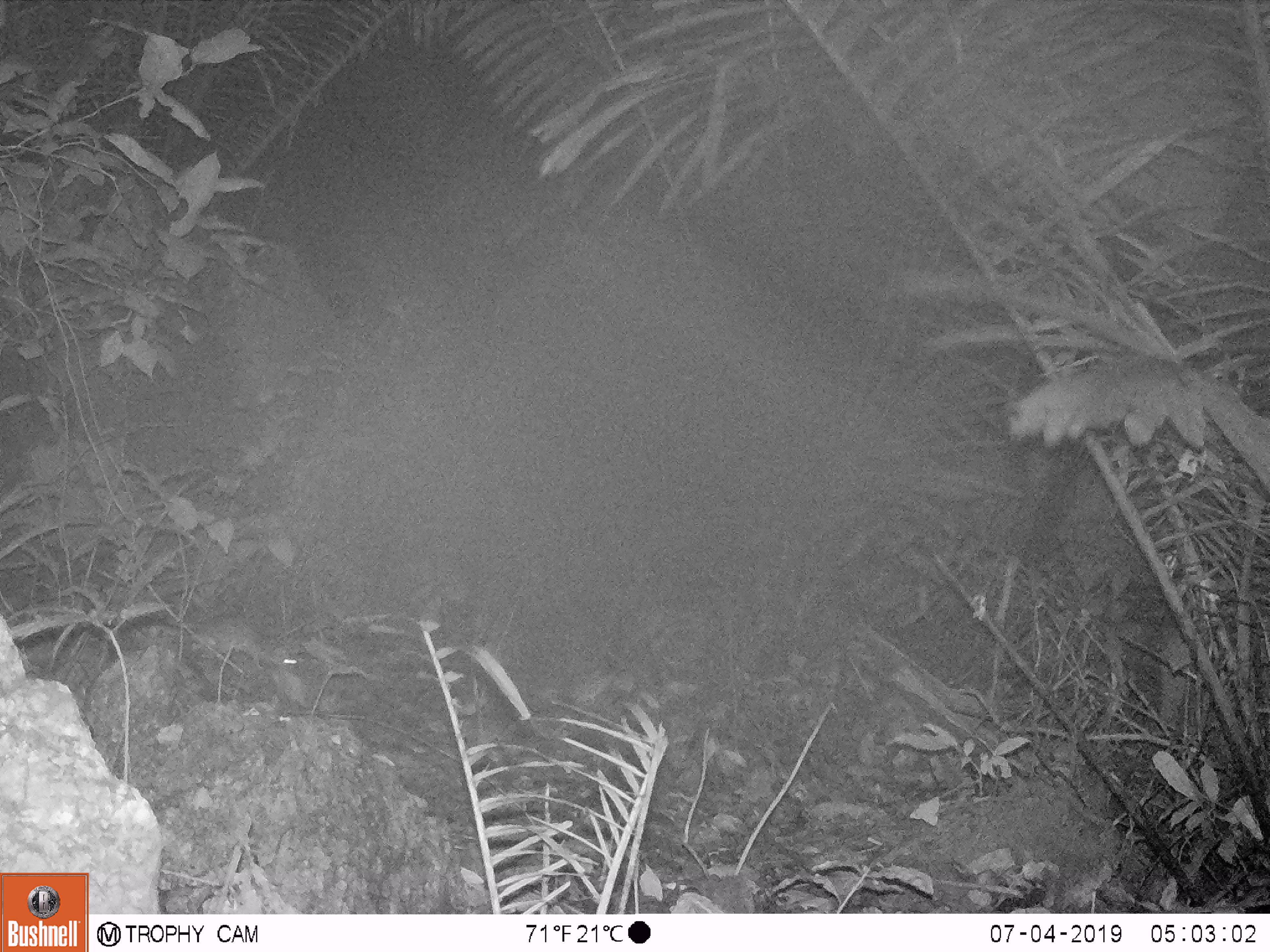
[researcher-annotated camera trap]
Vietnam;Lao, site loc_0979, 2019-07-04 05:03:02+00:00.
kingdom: Animalia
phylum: Chordata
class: Mammalia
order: Rodentia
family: Muridae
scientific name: Muridae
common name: old-world mice and rats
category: unidentified murid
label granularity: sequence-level